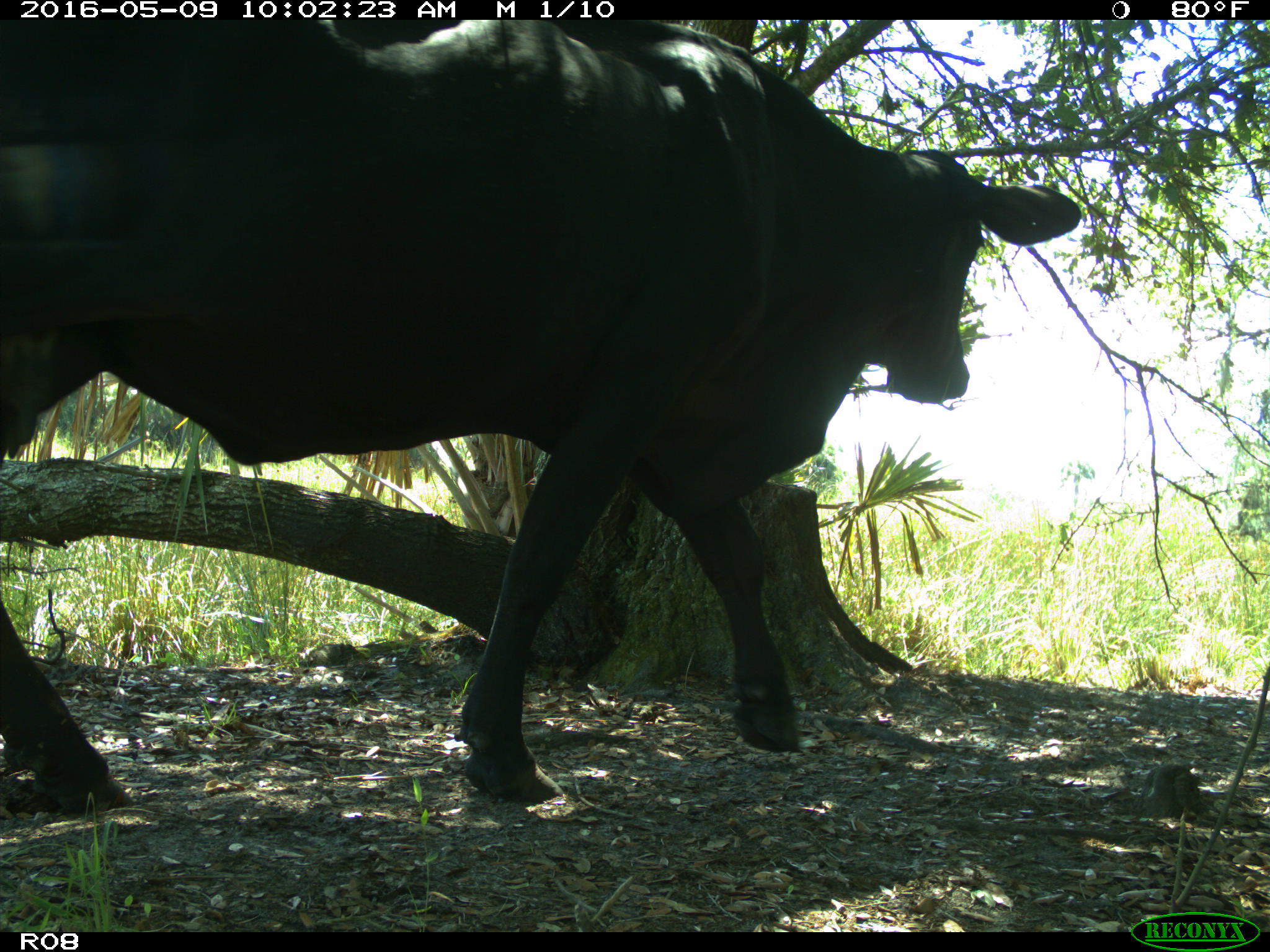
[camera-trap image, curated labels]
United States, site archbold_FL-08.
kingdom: Animalia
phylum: Chordata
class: Mammalia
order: Artiodactyla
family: Bovidae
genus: Bos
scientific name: Bos taurus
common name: domestic cow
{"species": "Bos taurus (domestic cow)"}